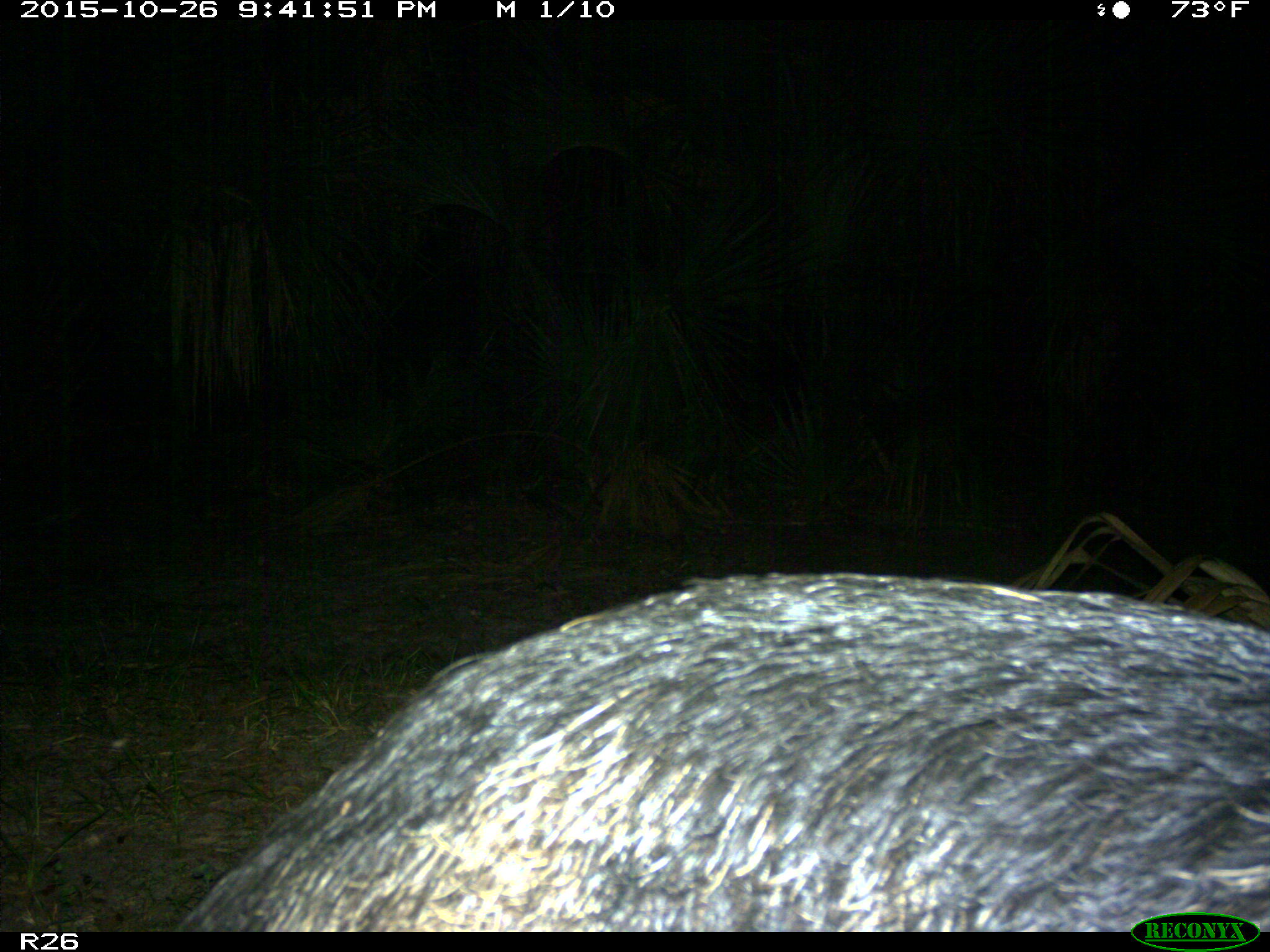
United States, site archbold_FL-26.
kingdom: Animalia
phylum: Chordata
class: Mammalia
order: Artiodactyla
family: Suidae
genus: Sus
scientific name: Sus scrofa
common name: wild boar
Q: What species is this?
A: Sus scrofa (wild boar).